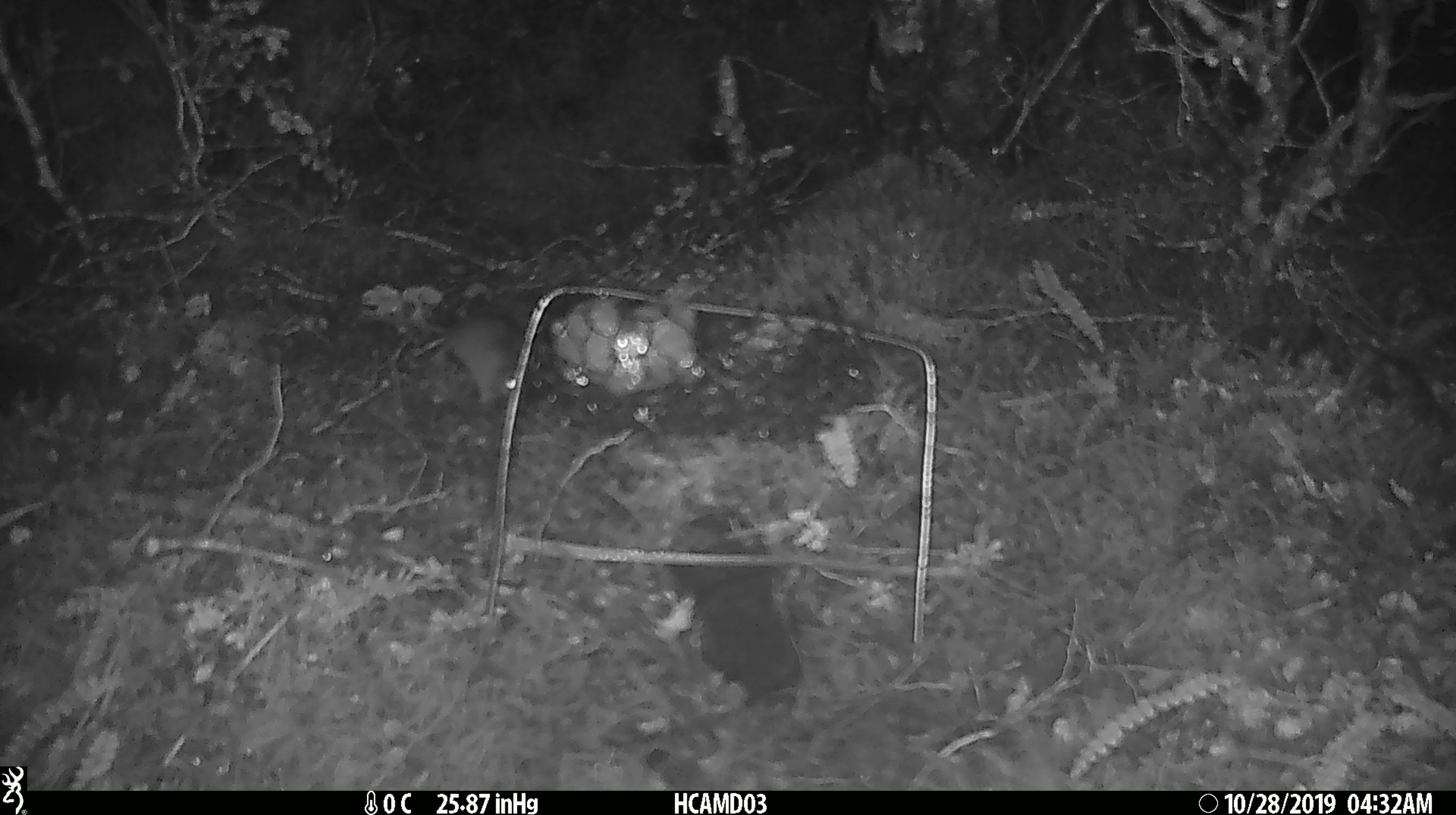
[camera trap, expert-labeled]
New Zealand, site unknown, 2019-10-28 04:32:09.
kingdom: Animalia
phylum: Chordata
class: Mammalia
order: Rodentia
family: Muridae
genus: Mus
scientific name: Mus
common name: mouse